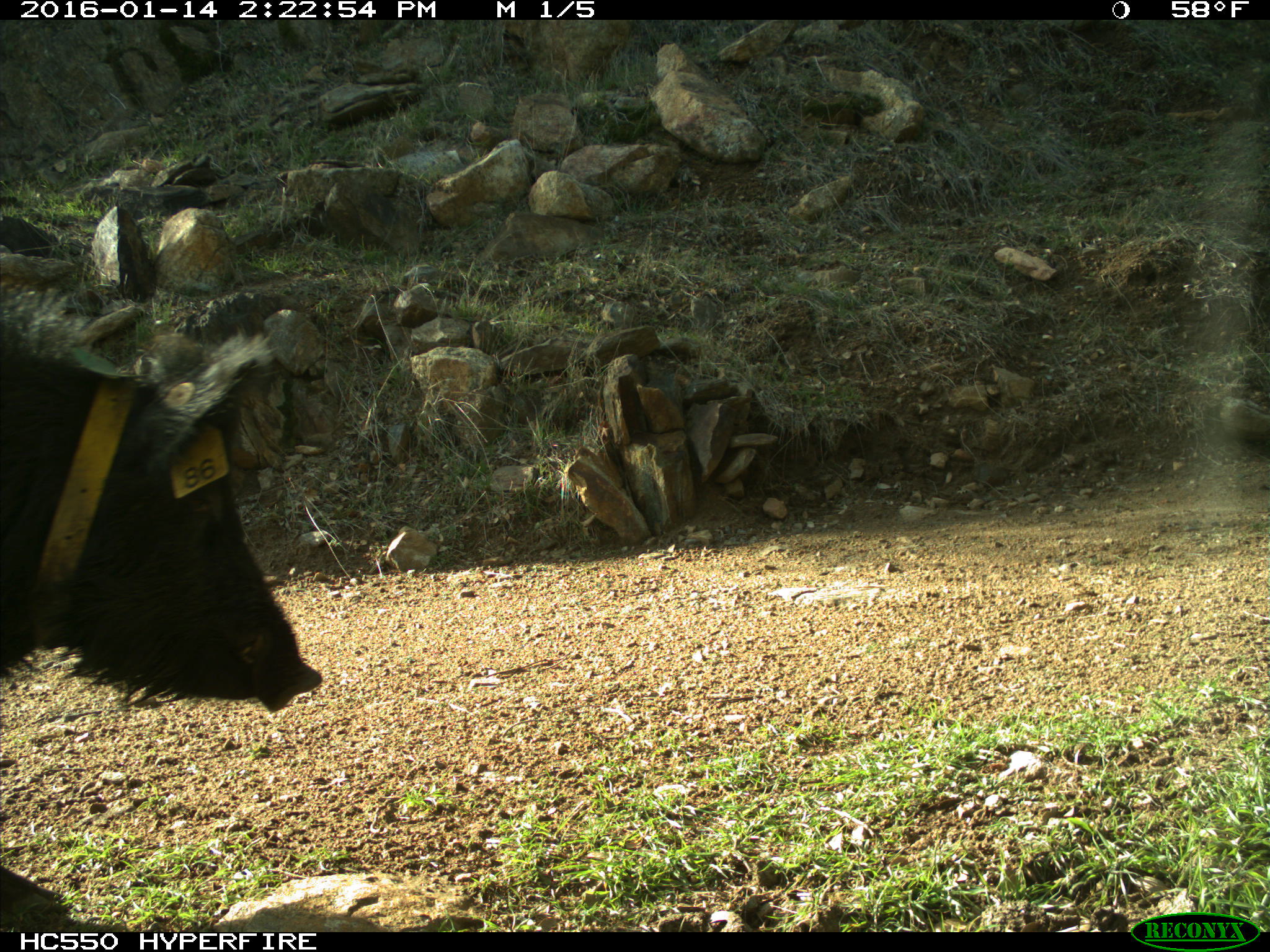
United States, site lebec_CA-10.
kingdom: Animalia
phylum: Chordata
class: Mammalia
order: Artiodactyla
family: Suidae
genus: Sus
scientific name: Sus scrofa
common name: wild boar